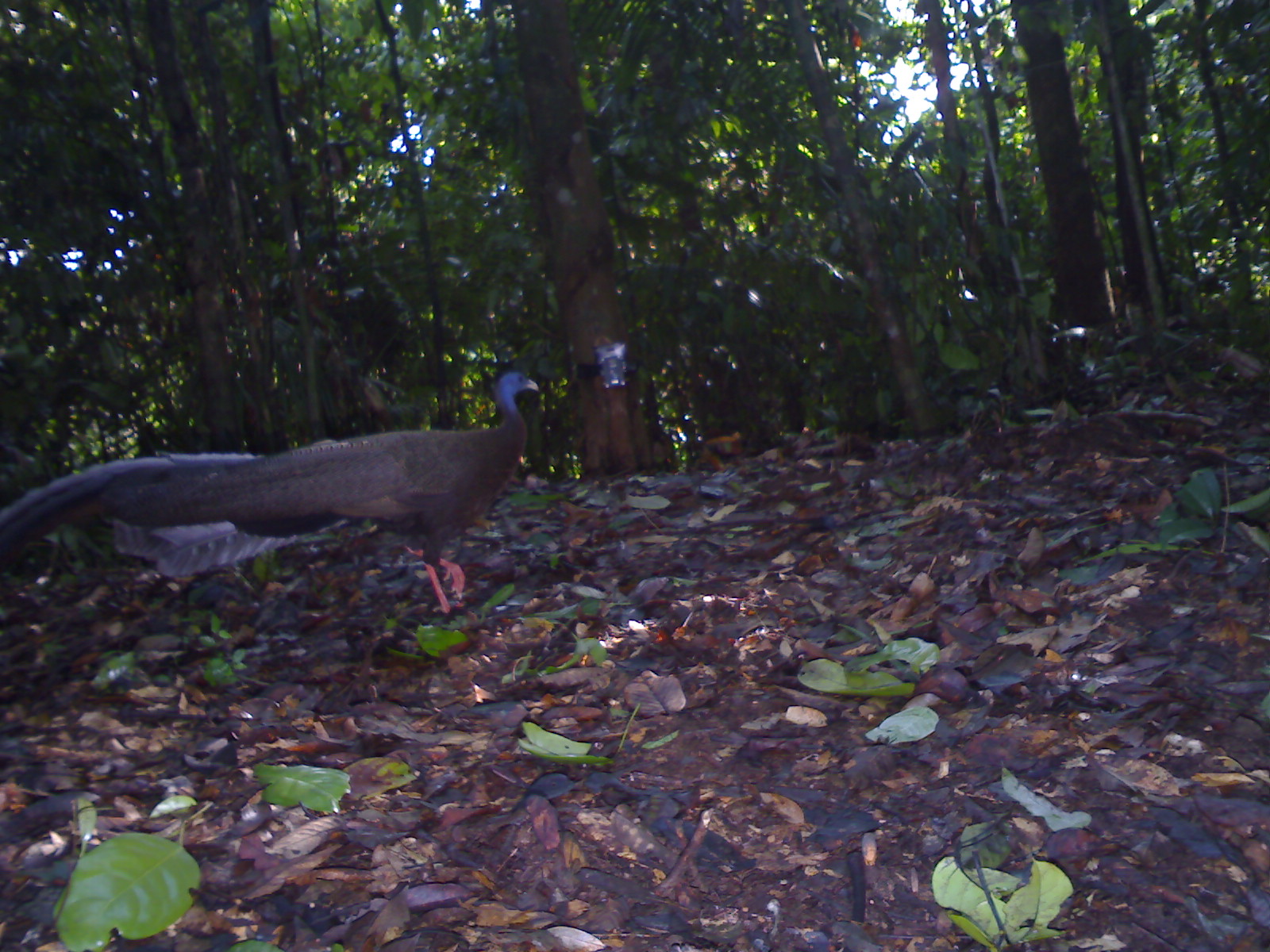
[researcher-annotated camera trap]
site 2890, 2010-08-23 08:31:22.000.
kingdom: Animalia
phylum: Chordata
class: Aves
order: Galliformes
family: Phasianidae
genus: Argusianus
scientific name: Argusianus argus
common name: great argus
Argusianus argus (great argus), count 1.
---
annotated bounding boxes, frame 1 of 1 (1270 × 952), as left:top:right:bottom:
argusianus argus: 1:369:540:615